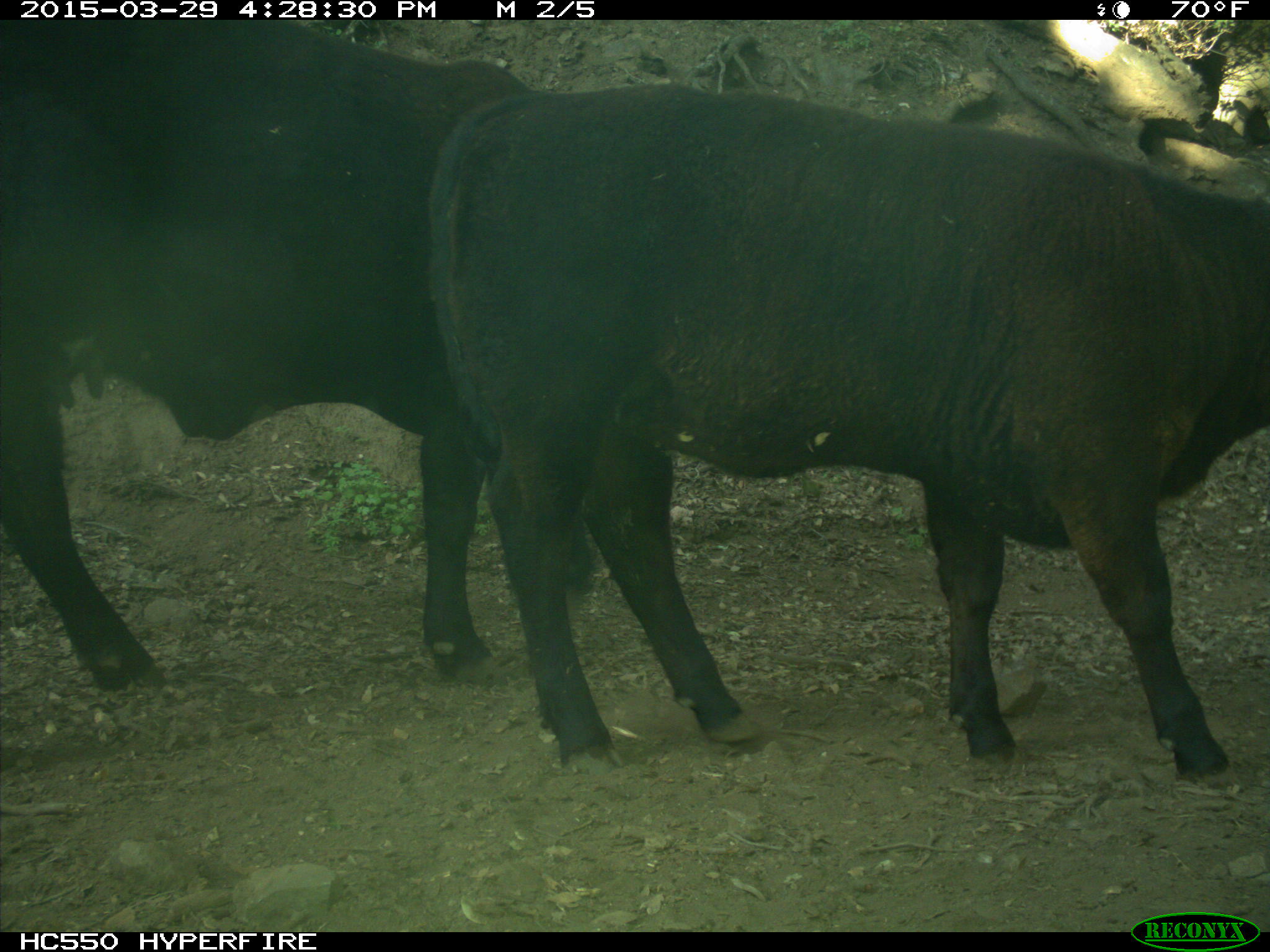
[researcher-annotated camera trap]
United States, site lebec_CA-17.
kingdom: Animalia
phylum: Chordata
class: Mammalia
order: Artiodactyla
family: Bovidae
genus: Bos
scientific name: Bos taurus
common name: domestic cow